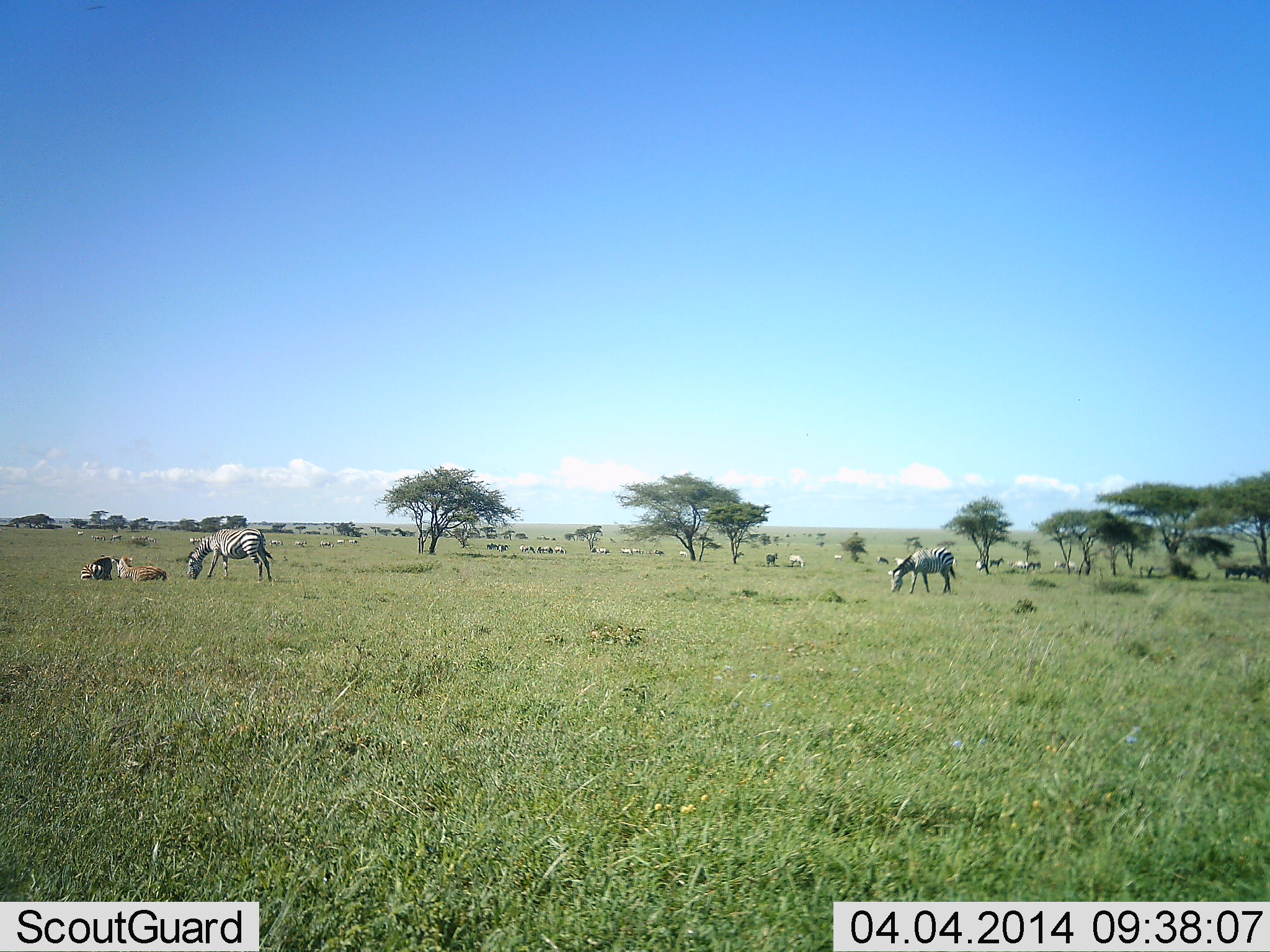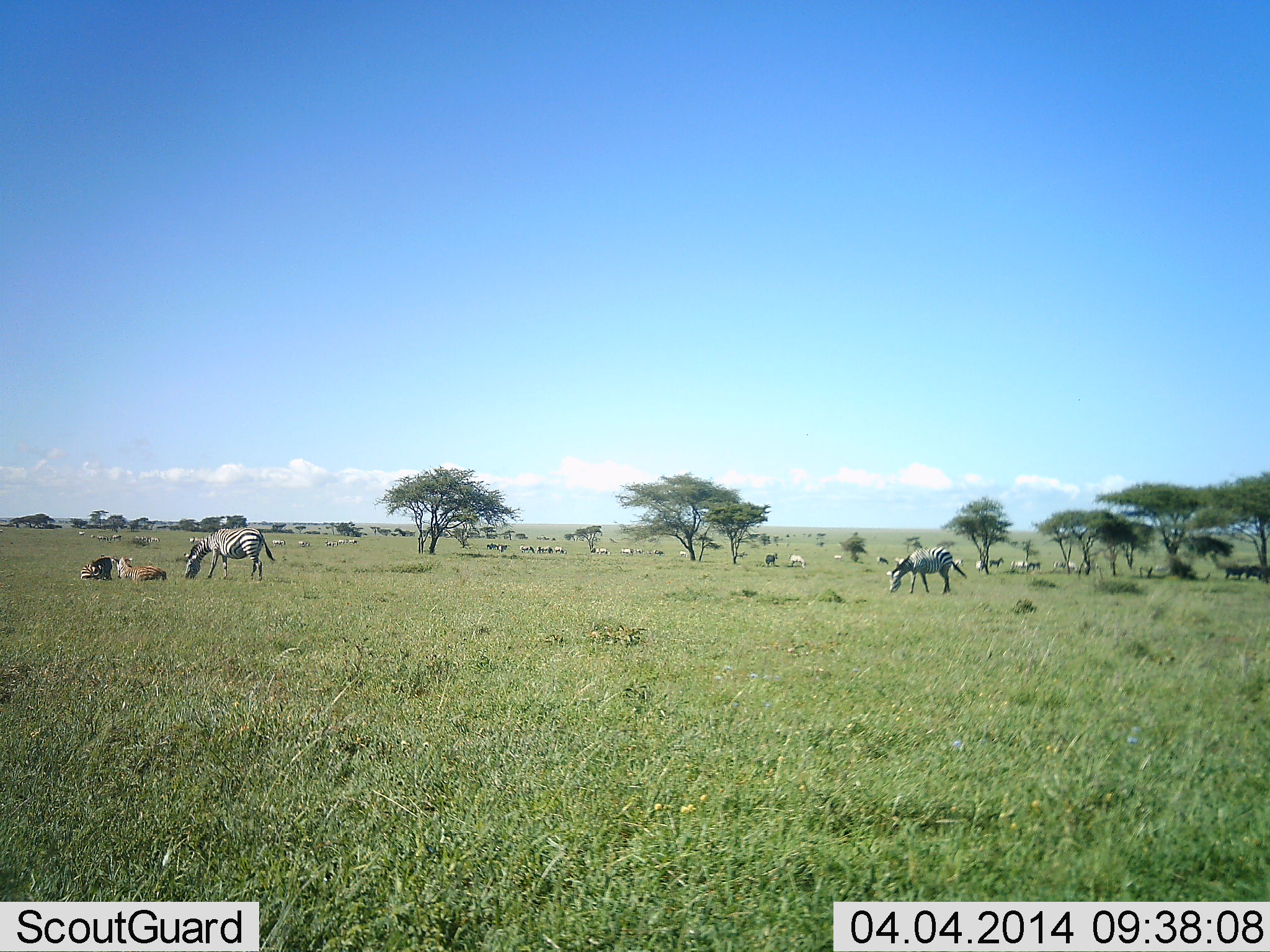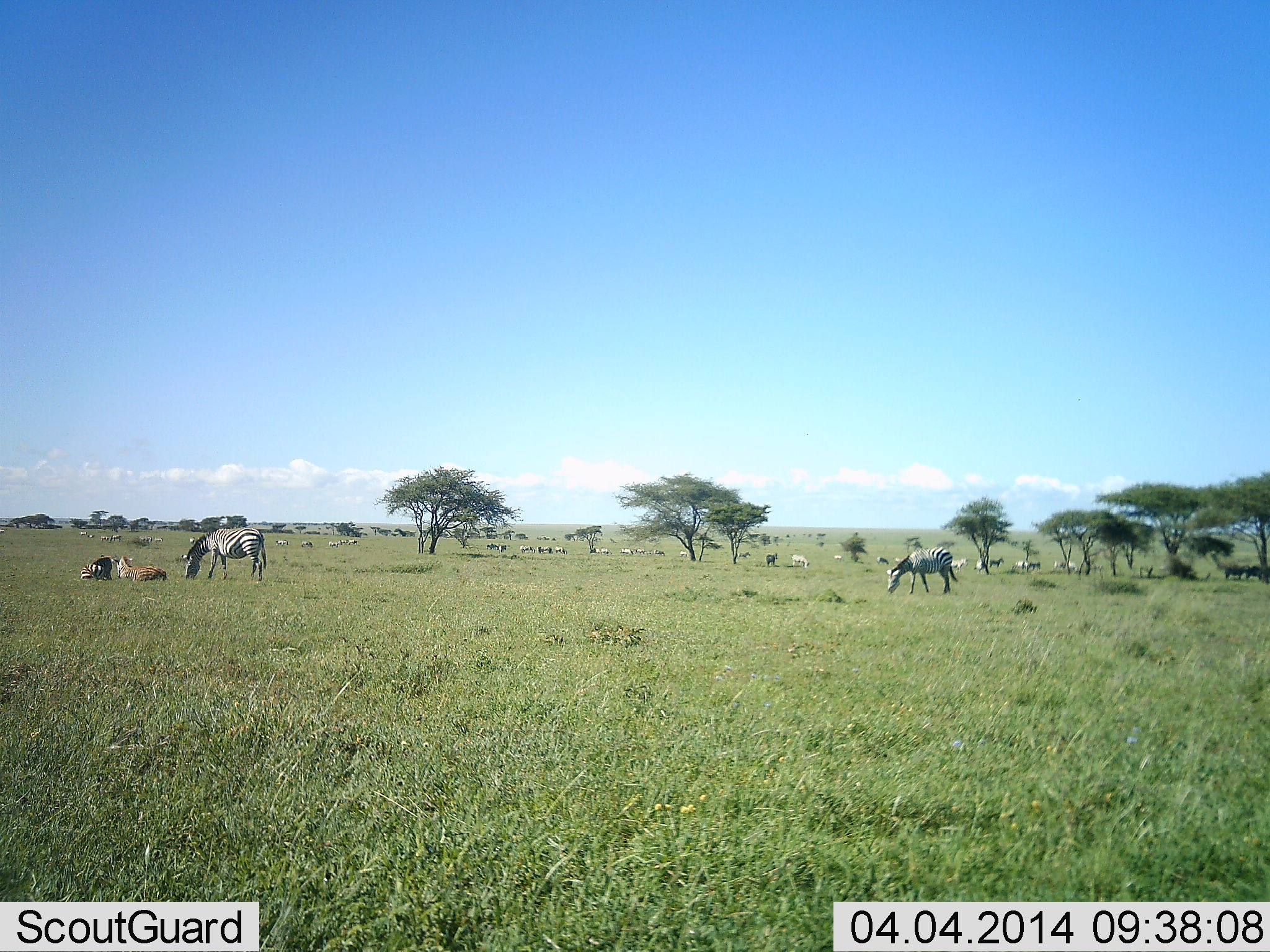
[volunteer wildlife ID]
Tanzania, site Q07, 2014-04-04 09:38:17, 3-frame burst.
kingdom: Animalia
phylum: Chordata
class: Mammalia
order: Perissodactyla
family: Equidae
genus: Equus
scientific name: Equus quagga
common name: plains zebra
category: zebra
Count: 3.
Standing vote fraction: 38%.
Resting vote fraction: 23%.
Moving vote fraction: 8%.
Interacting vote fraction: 0%.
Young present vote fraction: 8%.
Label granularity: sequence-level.